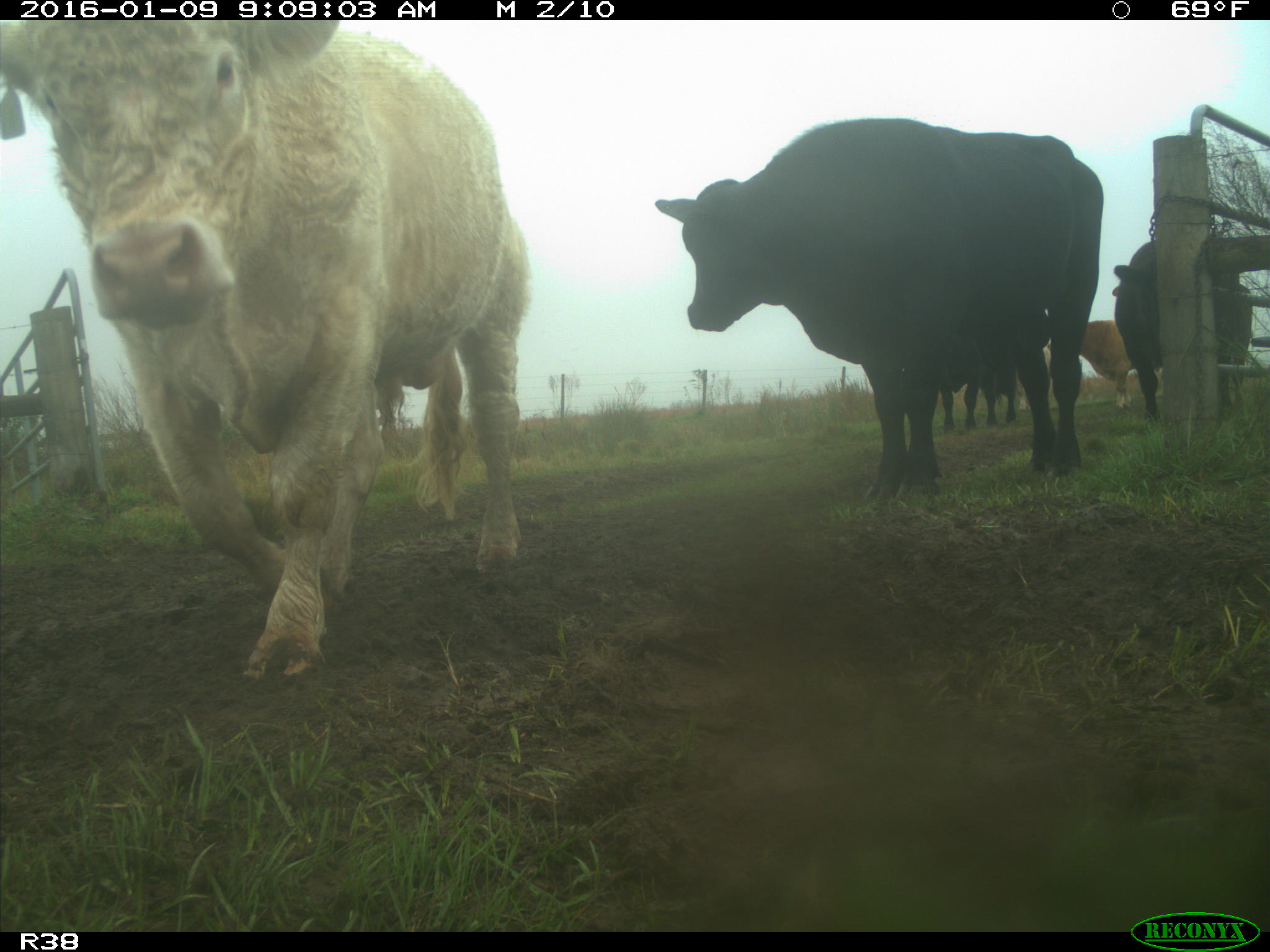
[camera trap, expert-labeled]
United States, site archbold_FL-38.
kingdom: Animalia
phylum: Chordata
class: Mammalia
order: Artiodactyla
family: Bovidae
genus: Bos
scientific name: Bos taurus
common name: domestic cow